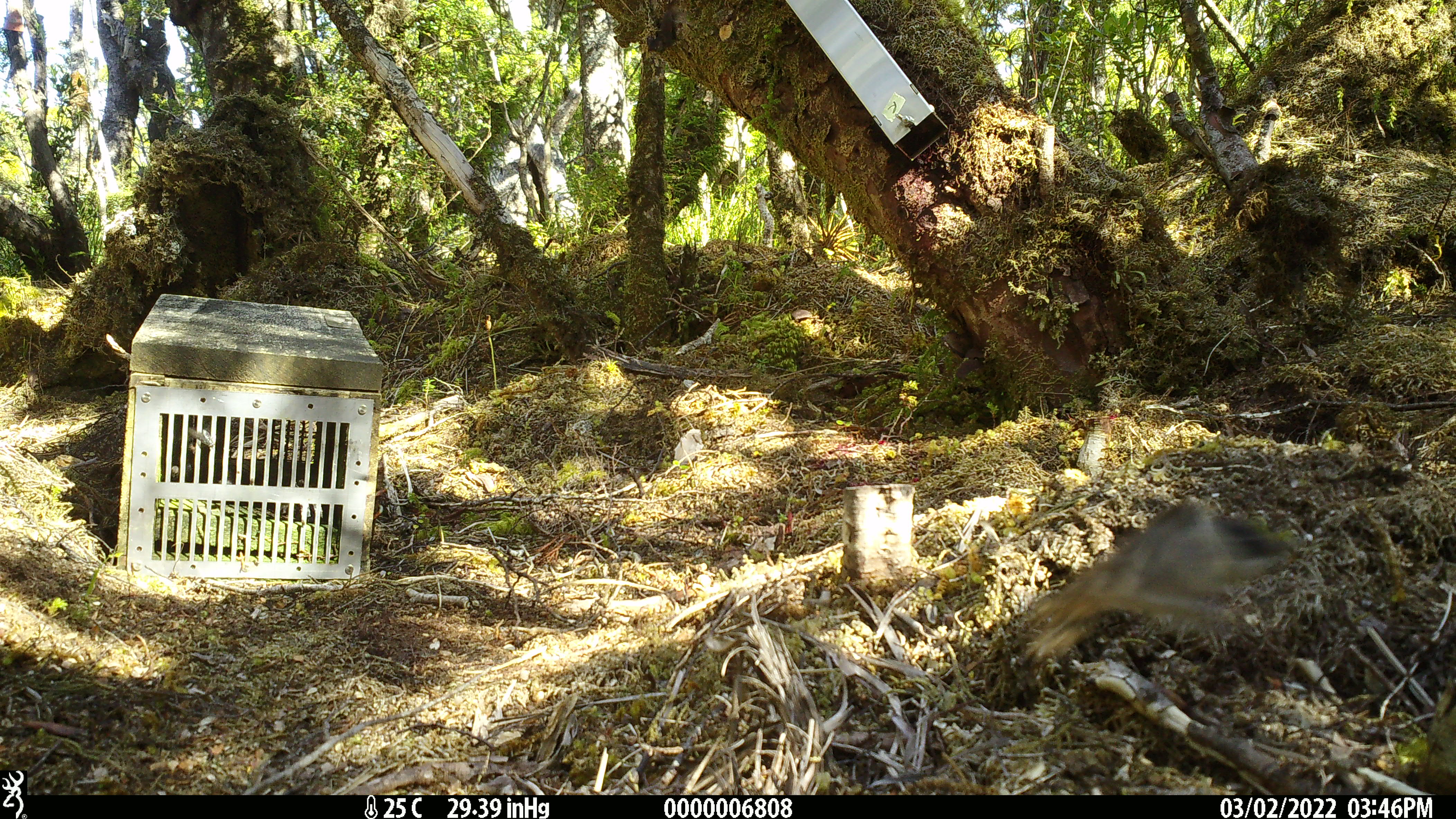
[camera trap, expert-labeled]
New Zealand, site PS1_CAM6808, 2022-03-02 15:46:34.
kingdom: Animalia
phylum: Chordata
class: Aves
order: Passeriformes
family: Petroicidae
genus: Petroica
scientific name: Petroica macrocephala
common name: tomtit